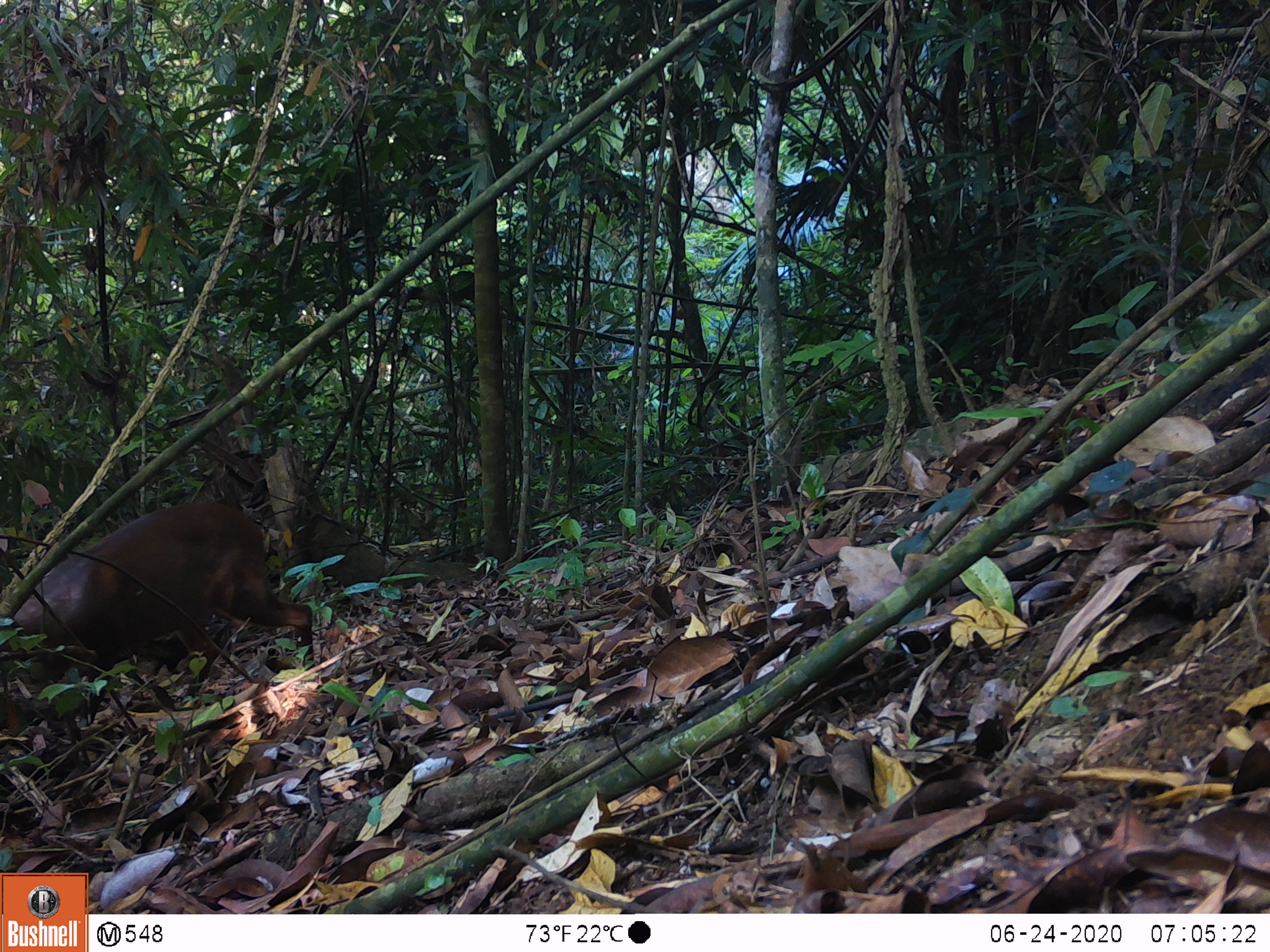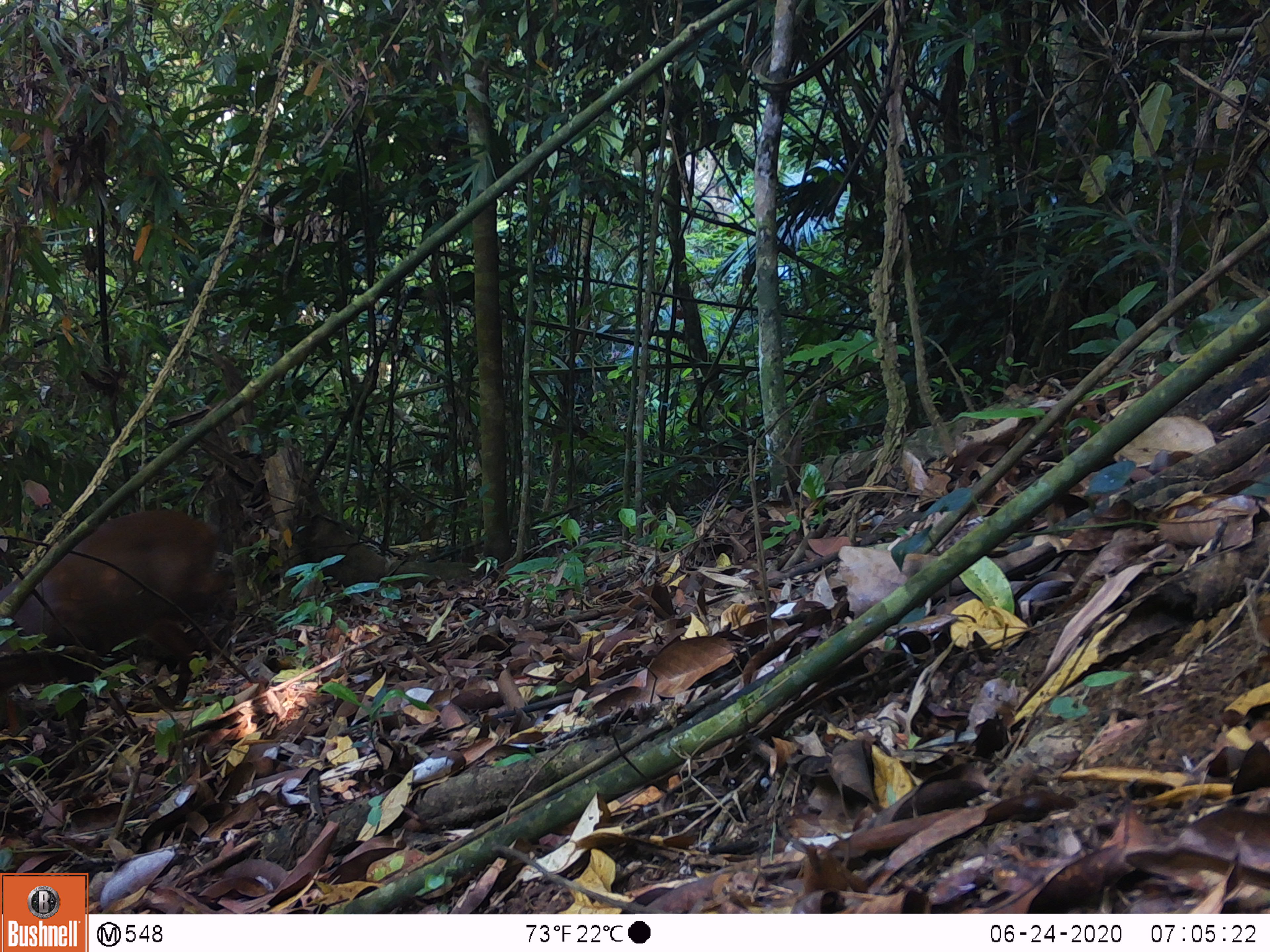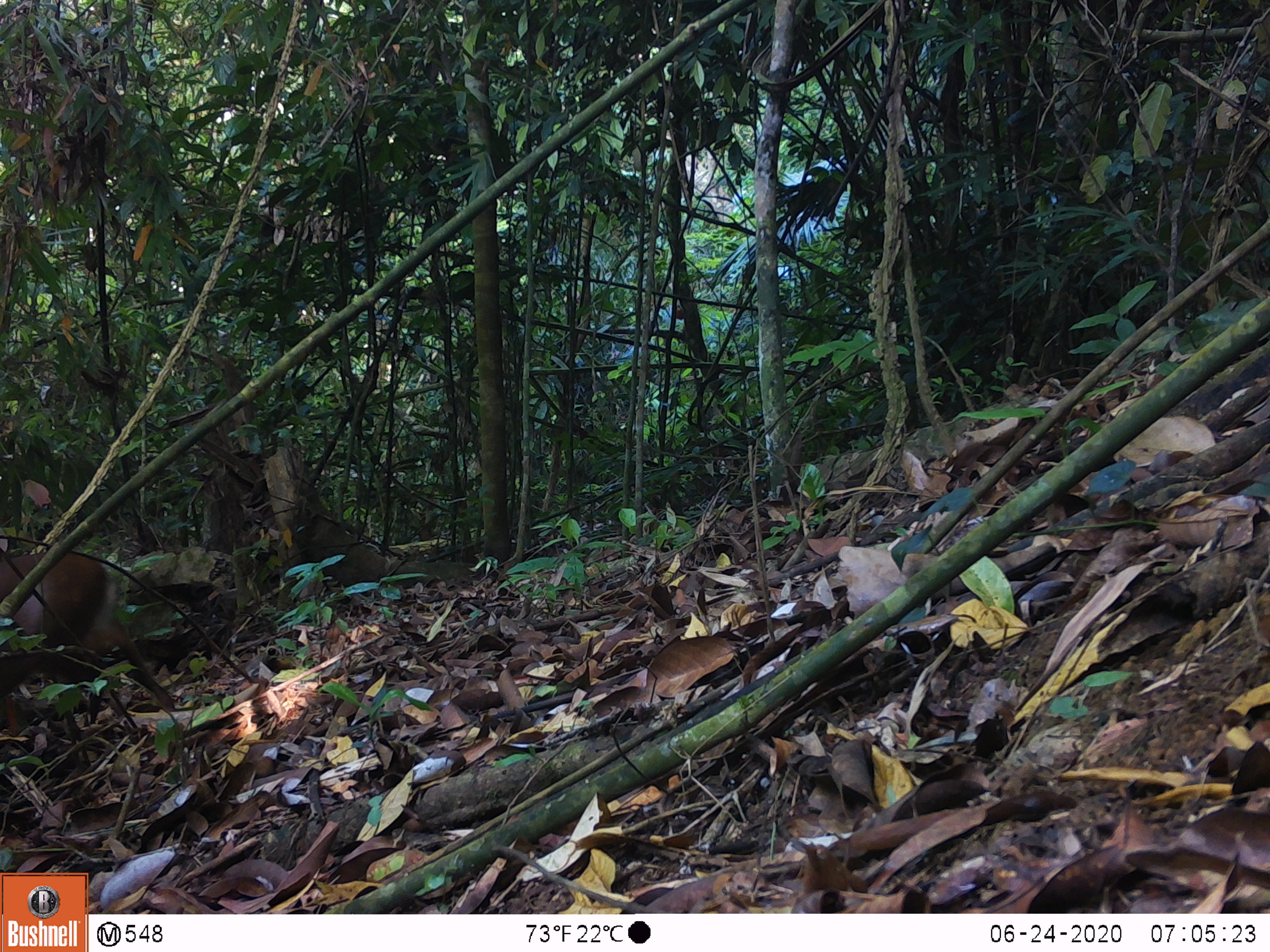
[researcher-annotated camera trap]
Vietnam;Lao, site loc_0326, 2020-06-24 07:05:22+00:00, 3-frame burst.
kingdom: Animalia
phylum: Chordata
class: Mammalia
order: Artiodactyla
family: Cervidae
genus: Muntiacus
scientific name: Muntiacus rooseveltorum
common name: roosevelt's muntjac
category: roosevelts muntjac group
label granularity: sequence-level